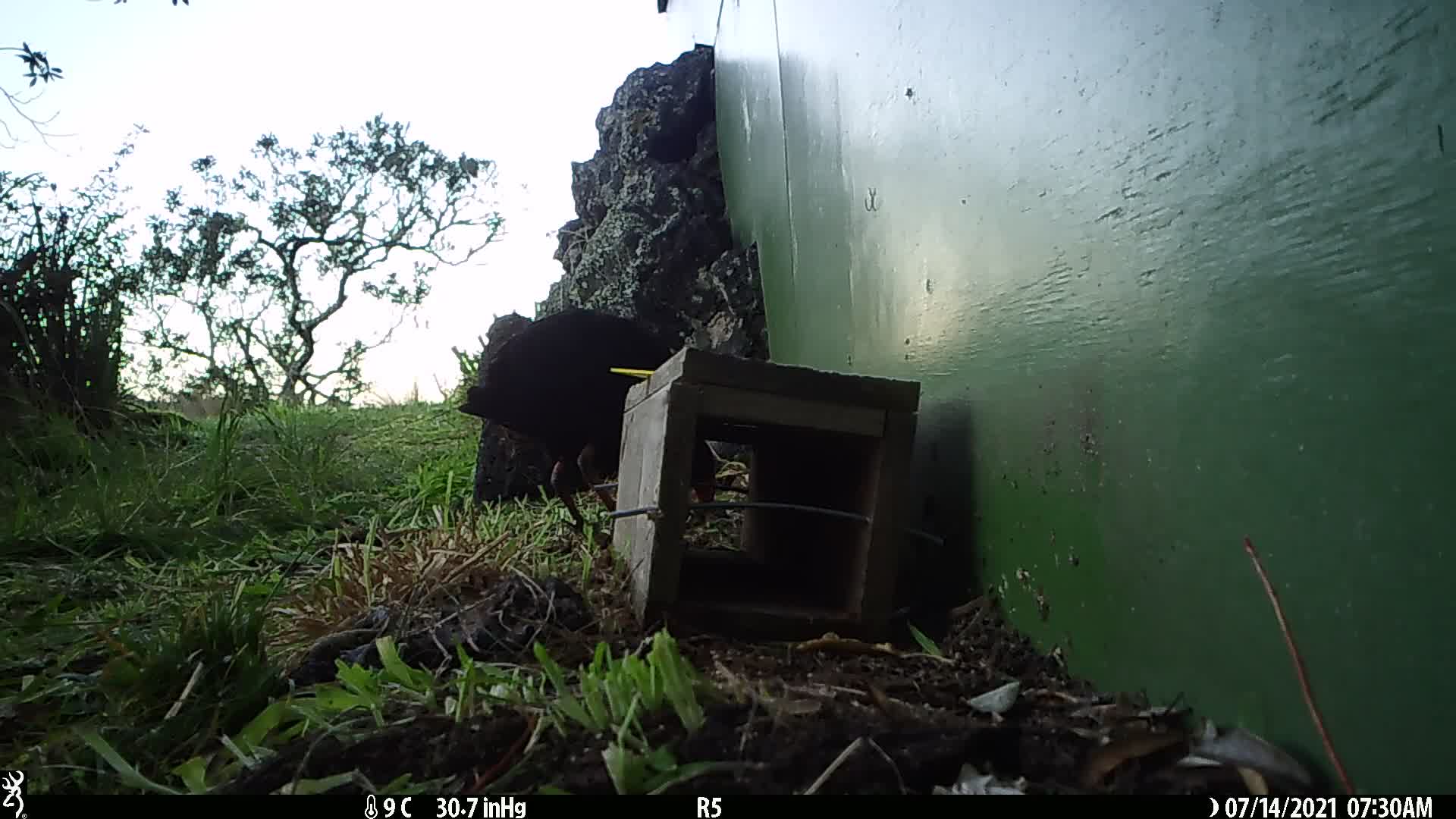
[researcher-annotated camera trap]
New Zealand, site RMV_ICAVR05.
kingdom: Animalia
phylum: Chordata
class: Aves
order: Gruiformes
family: Rallidae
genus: Porphyrio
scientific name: Porphyrio melanotus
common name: australasian swamphen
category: pukeko